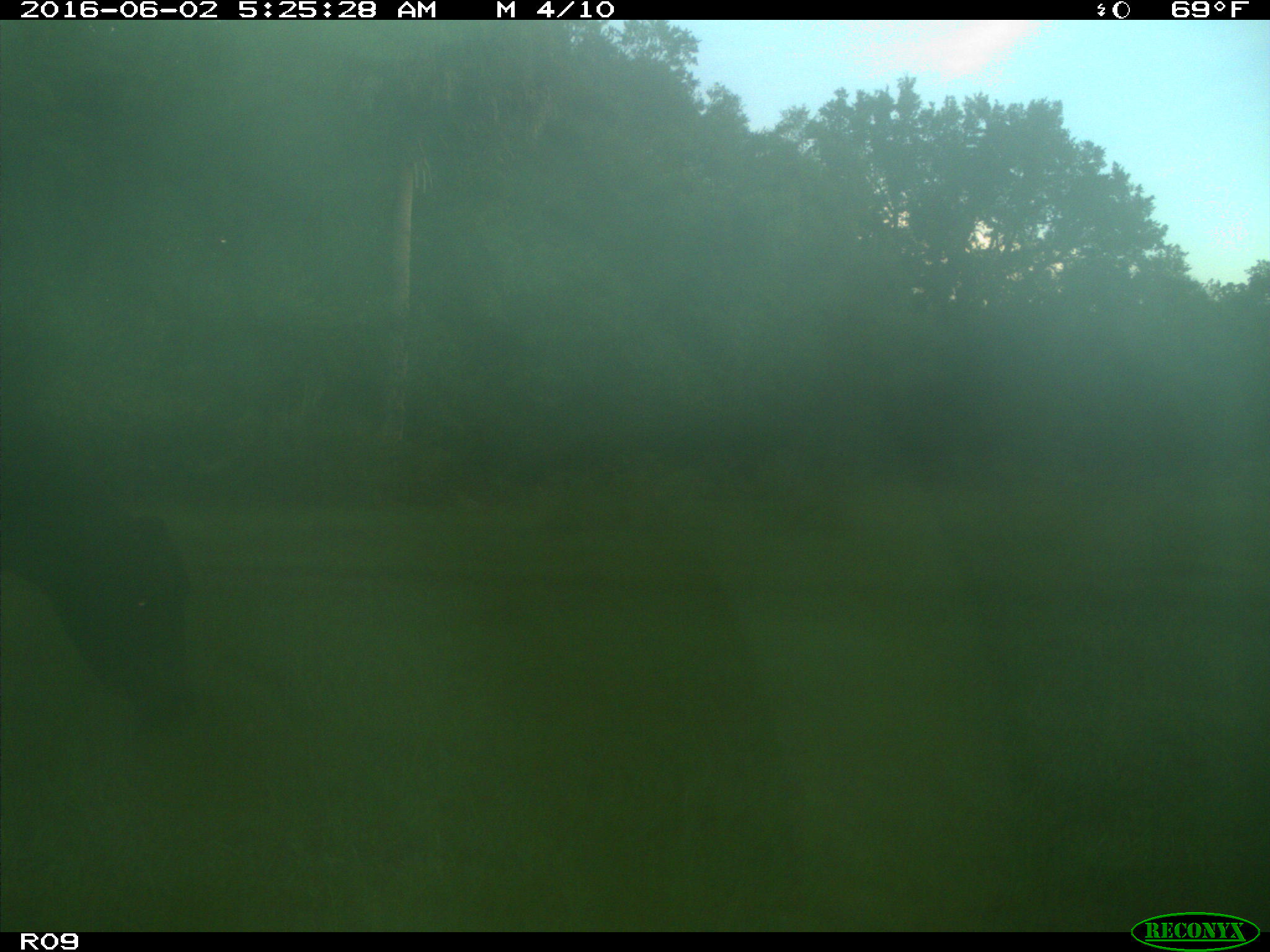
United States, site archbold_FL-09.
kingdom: Animalia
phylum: Chordata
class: Mammalia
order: Artiodactyla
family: Bovidae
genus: Bos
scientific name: Bos taurus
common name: domestic cow